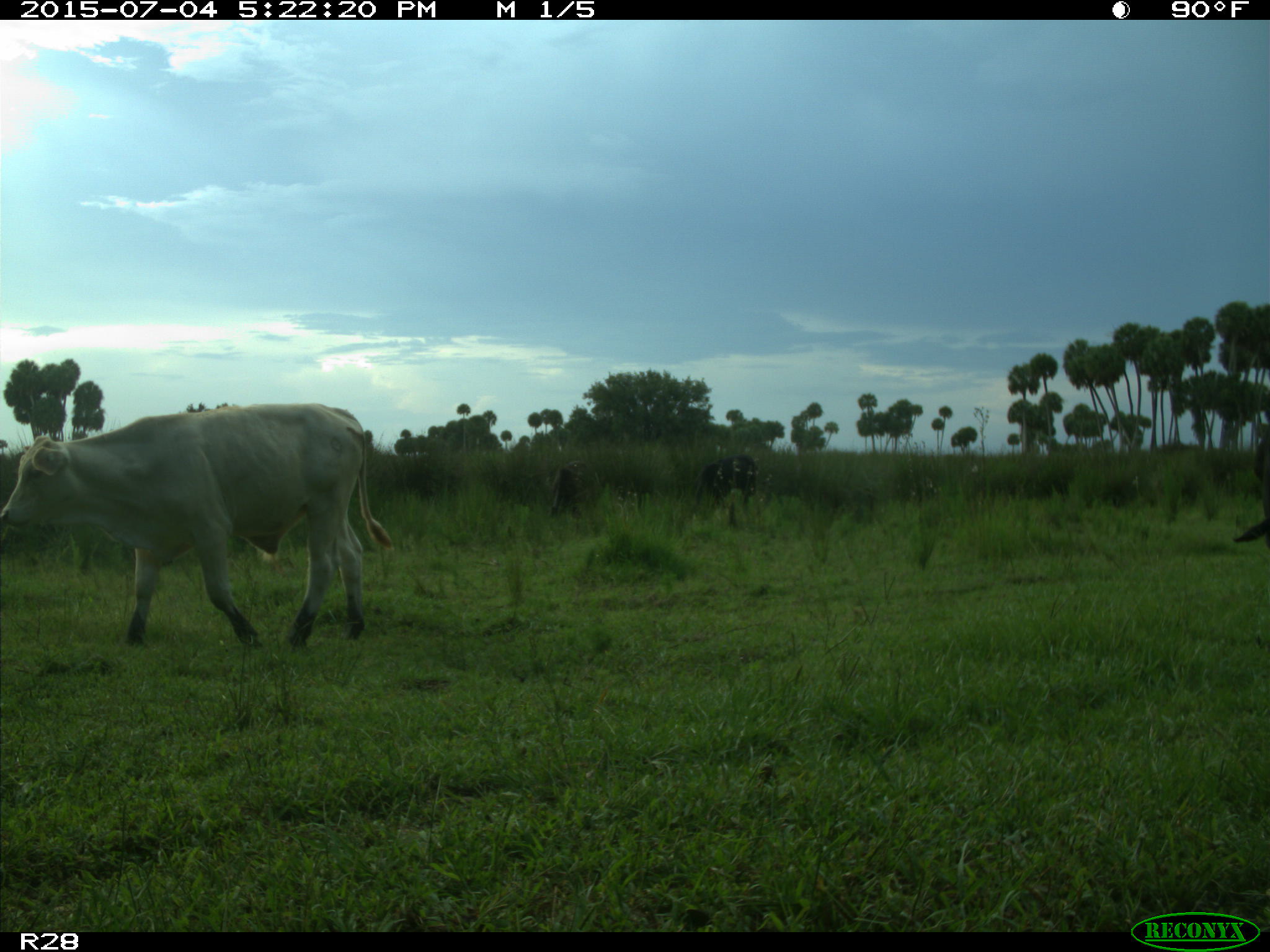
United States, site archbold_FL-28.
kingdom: Animalia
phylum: Chordata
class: Mammalia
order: Artiodactyla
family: Bovidae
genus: Bos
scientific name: Bos taurus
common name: domestic cow